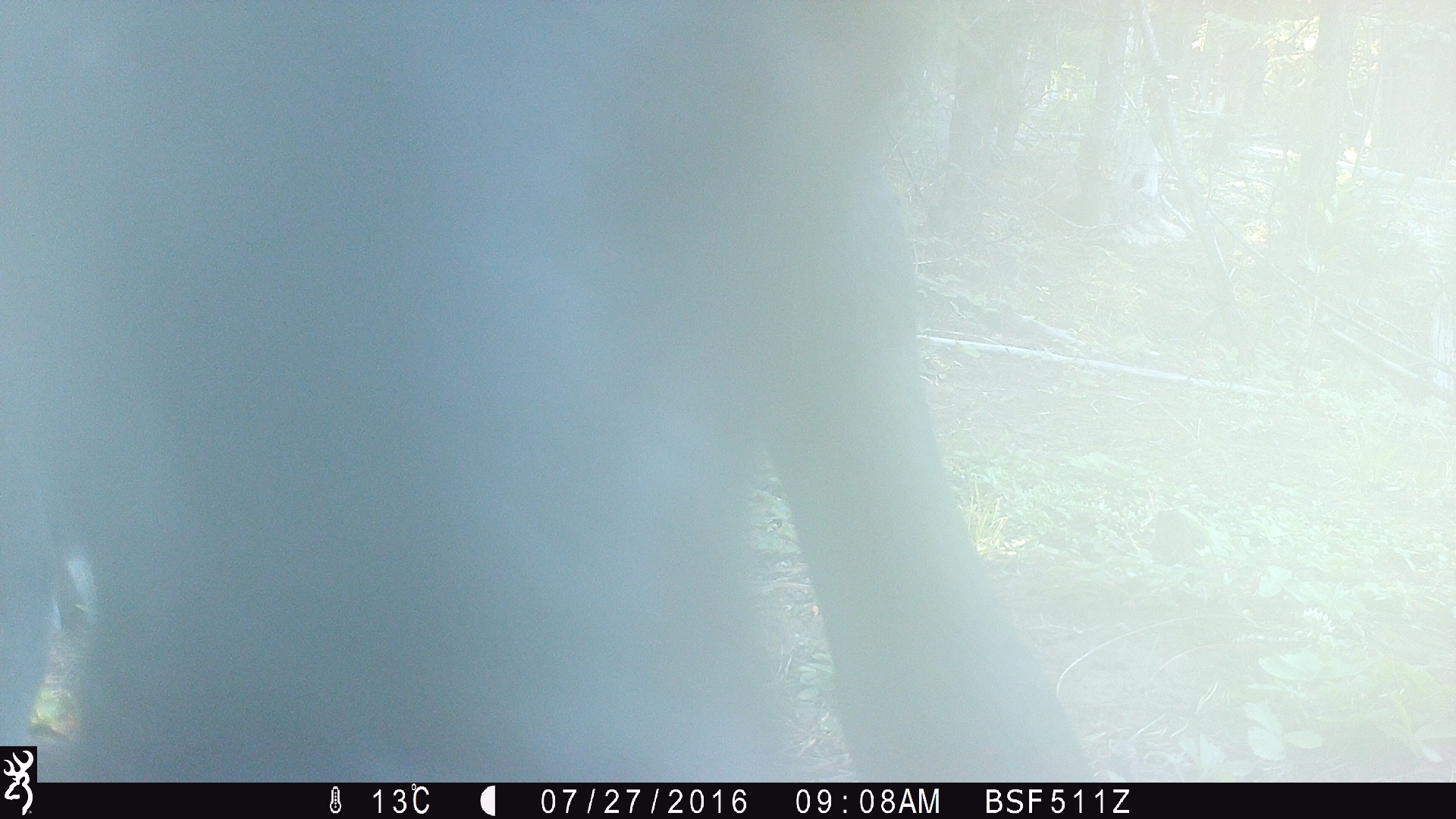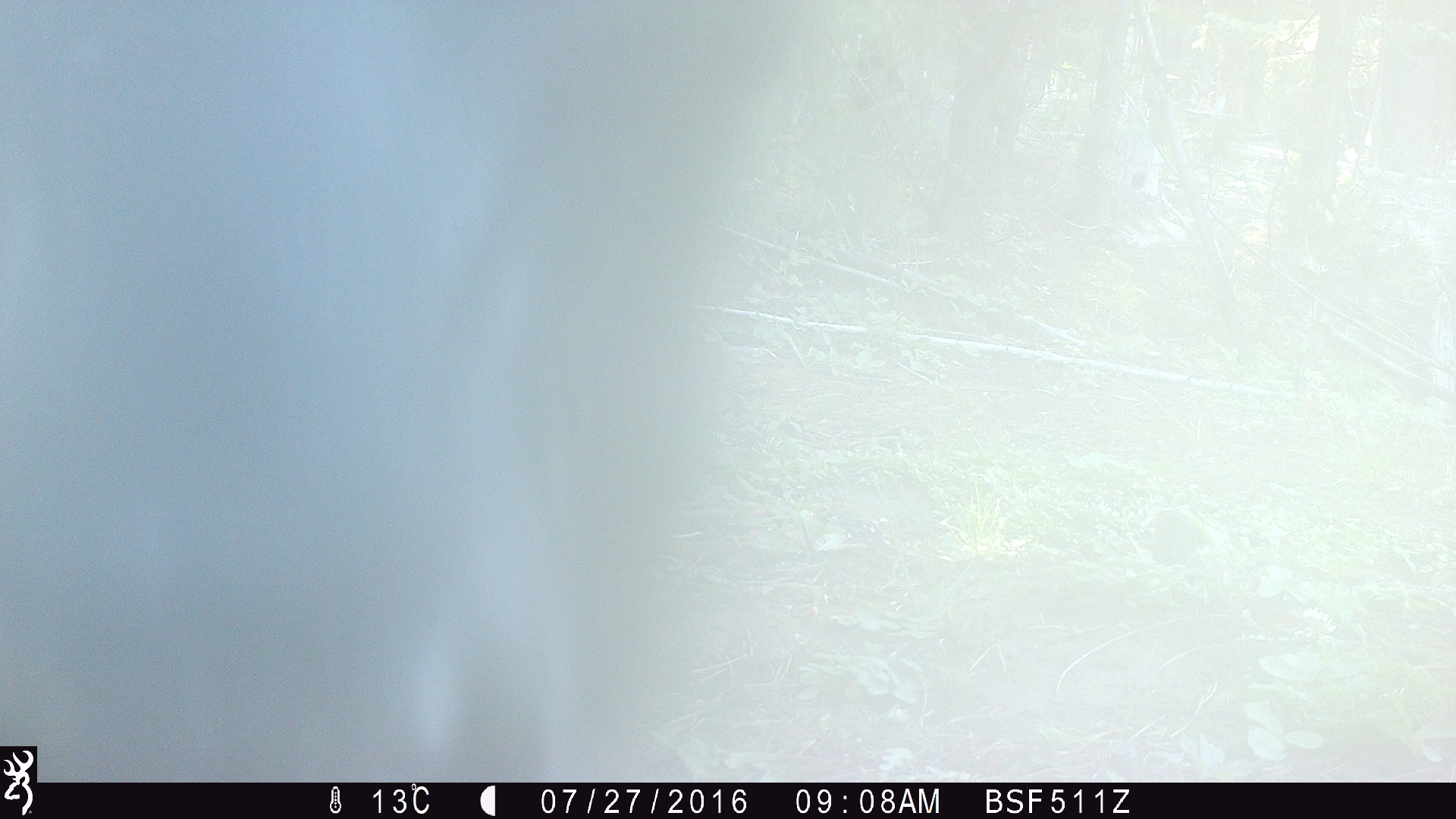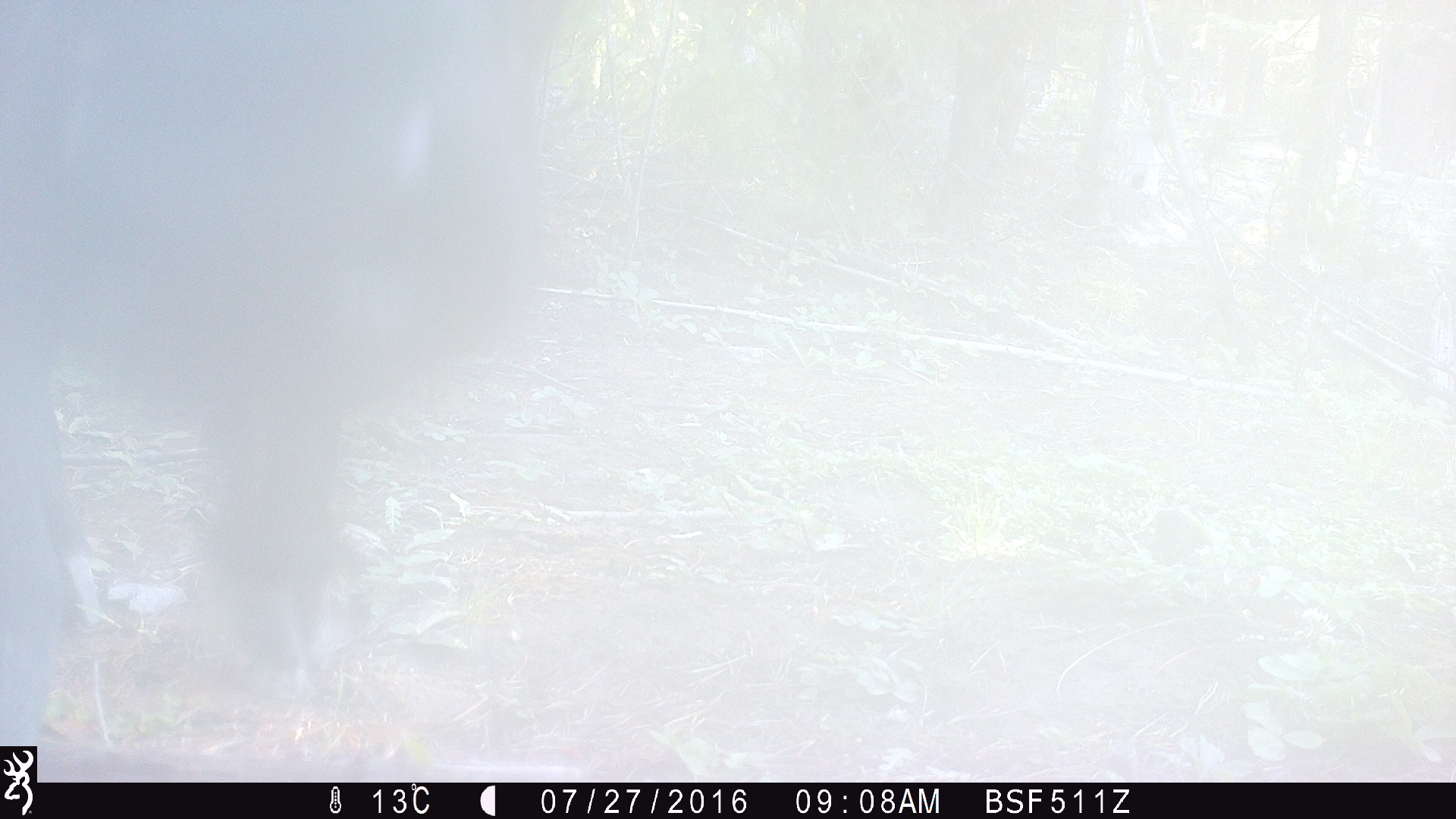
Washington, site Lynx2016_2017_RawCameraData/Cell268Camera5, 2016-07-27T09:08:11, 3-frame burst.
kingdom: Animalia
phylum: Chordata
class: Mammalia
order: Artiodactyla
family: Bovidae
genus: Bos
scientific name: Bos taurus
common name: domestic cattle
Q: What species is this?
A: Domestic cattle (Bos taurus).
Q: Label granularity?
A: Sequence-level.